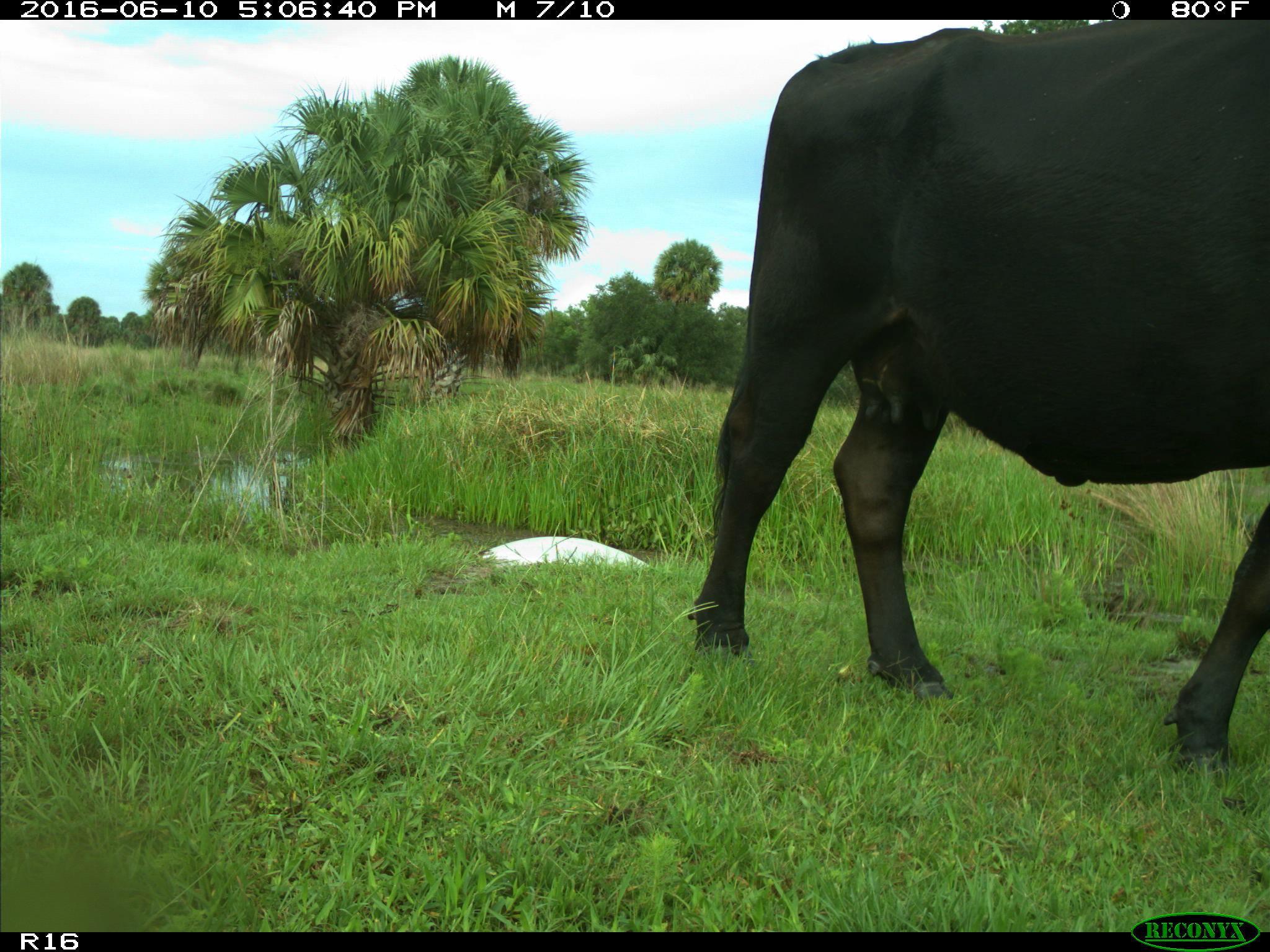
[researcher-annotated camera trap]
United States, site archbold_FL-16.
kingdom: Animalia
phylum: Chordata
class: Mammalia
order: Artiodactyla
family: Bovidae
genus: Bos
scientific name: Bos taurus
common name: domestic cow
Bos taurus (domestic cow).